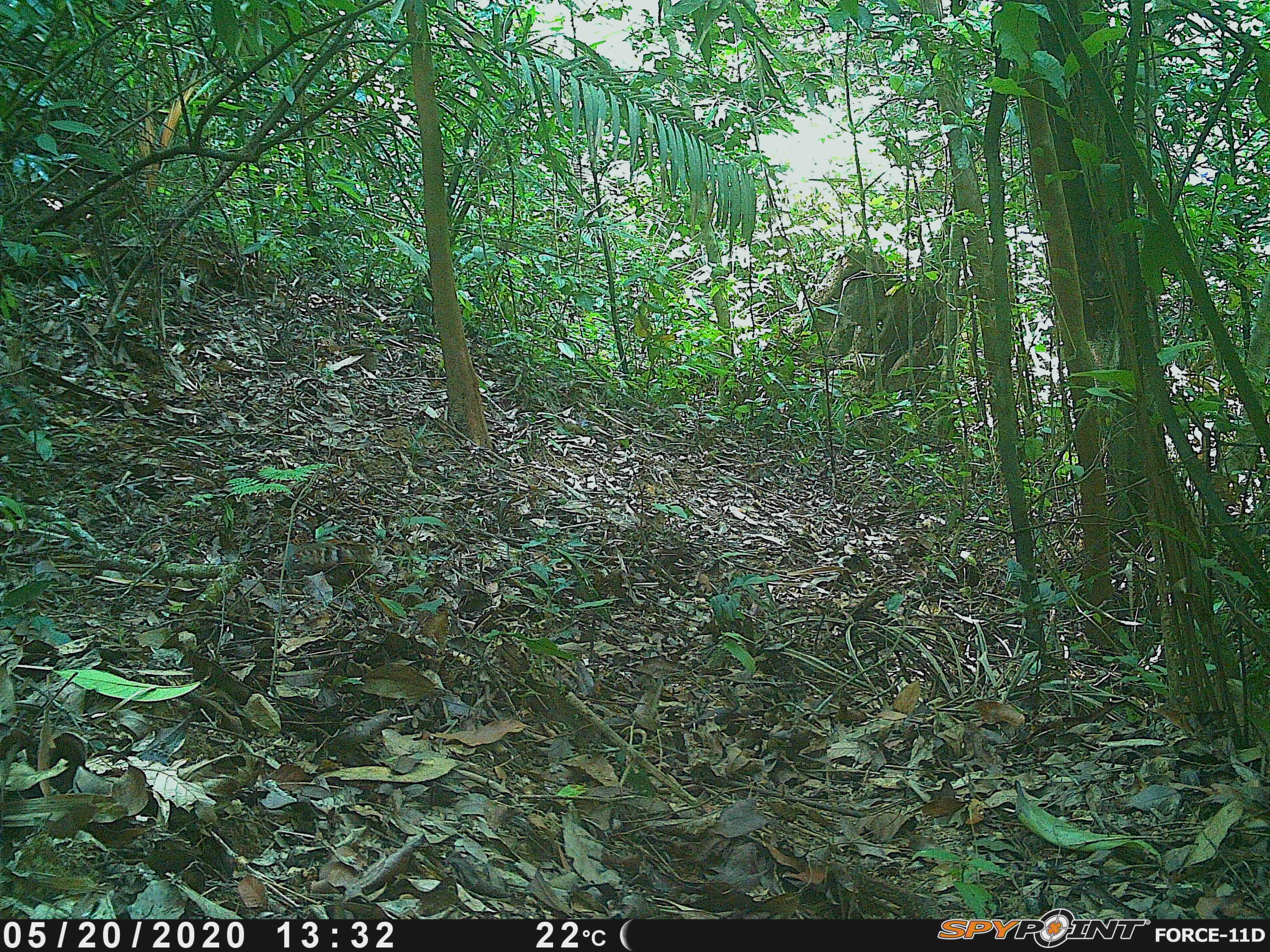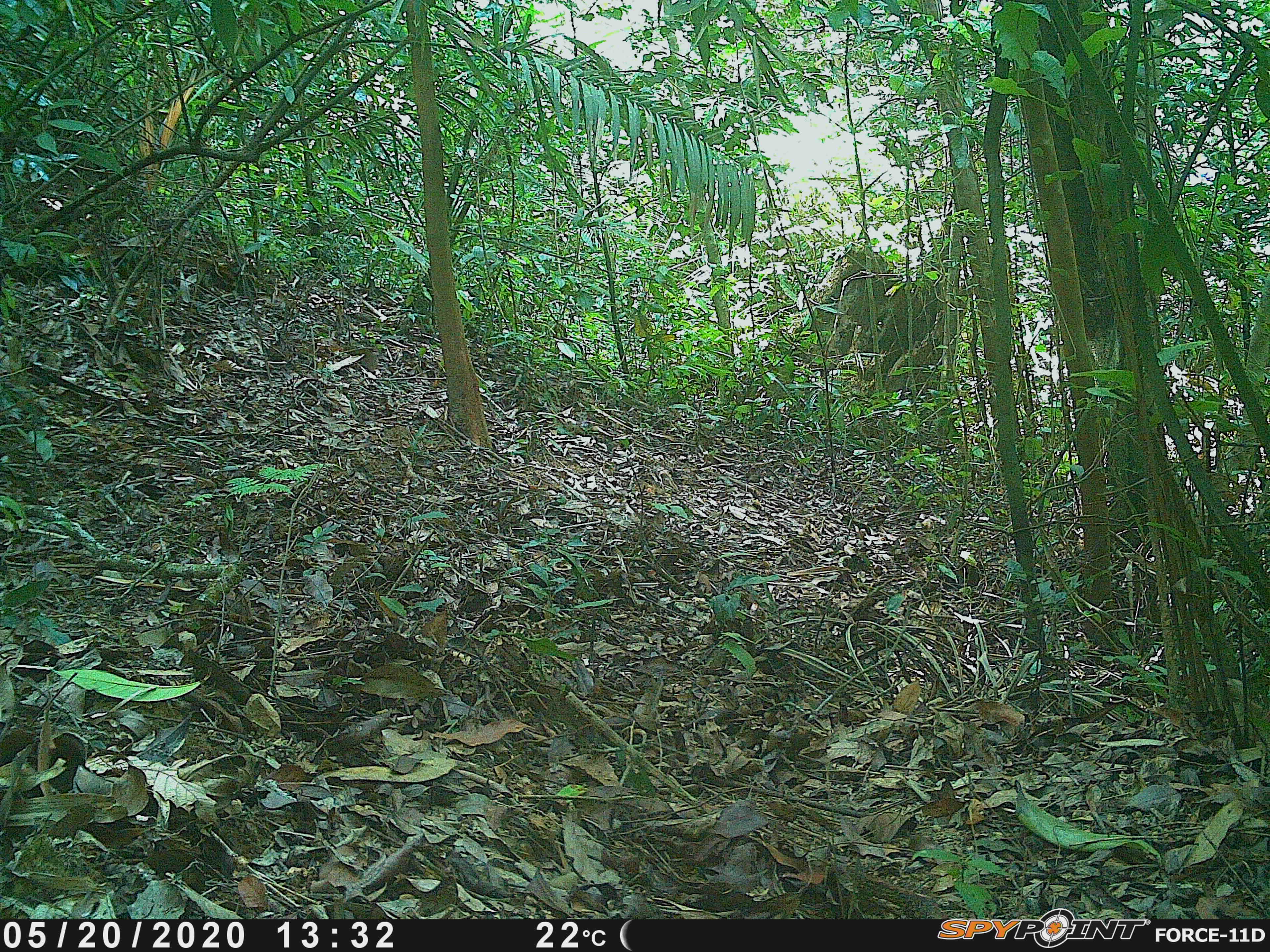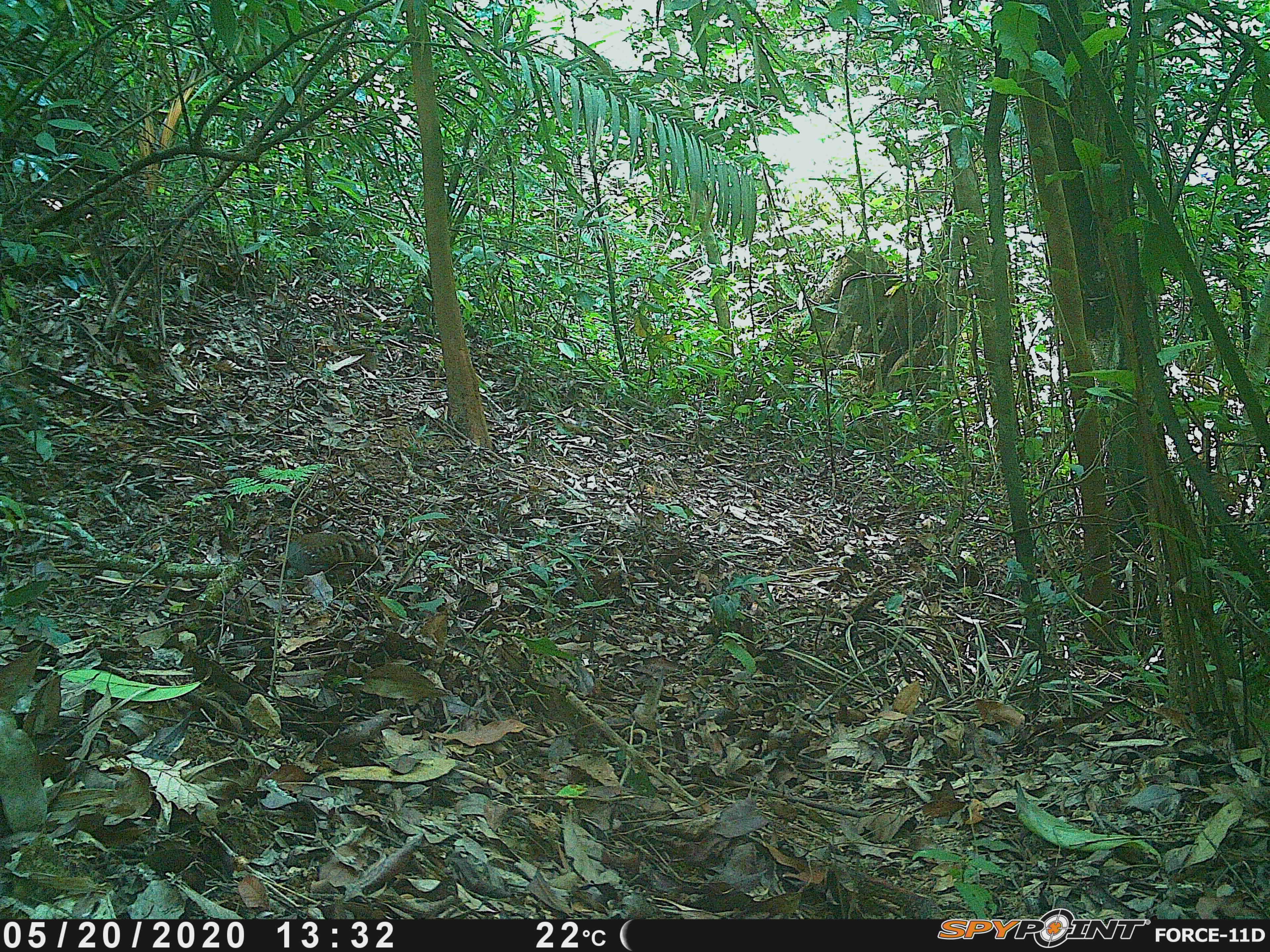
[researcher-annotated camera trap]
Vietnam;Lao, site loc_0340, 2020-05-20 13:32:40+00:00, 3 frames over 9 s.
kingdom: Animalia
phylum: Chordata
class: Aves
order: Galliformes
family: Phasianidae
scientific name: Phasianidae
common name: partridge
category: unidentified partridge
Unidentified partridge (partridge) (Phasianidae). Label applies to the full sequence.